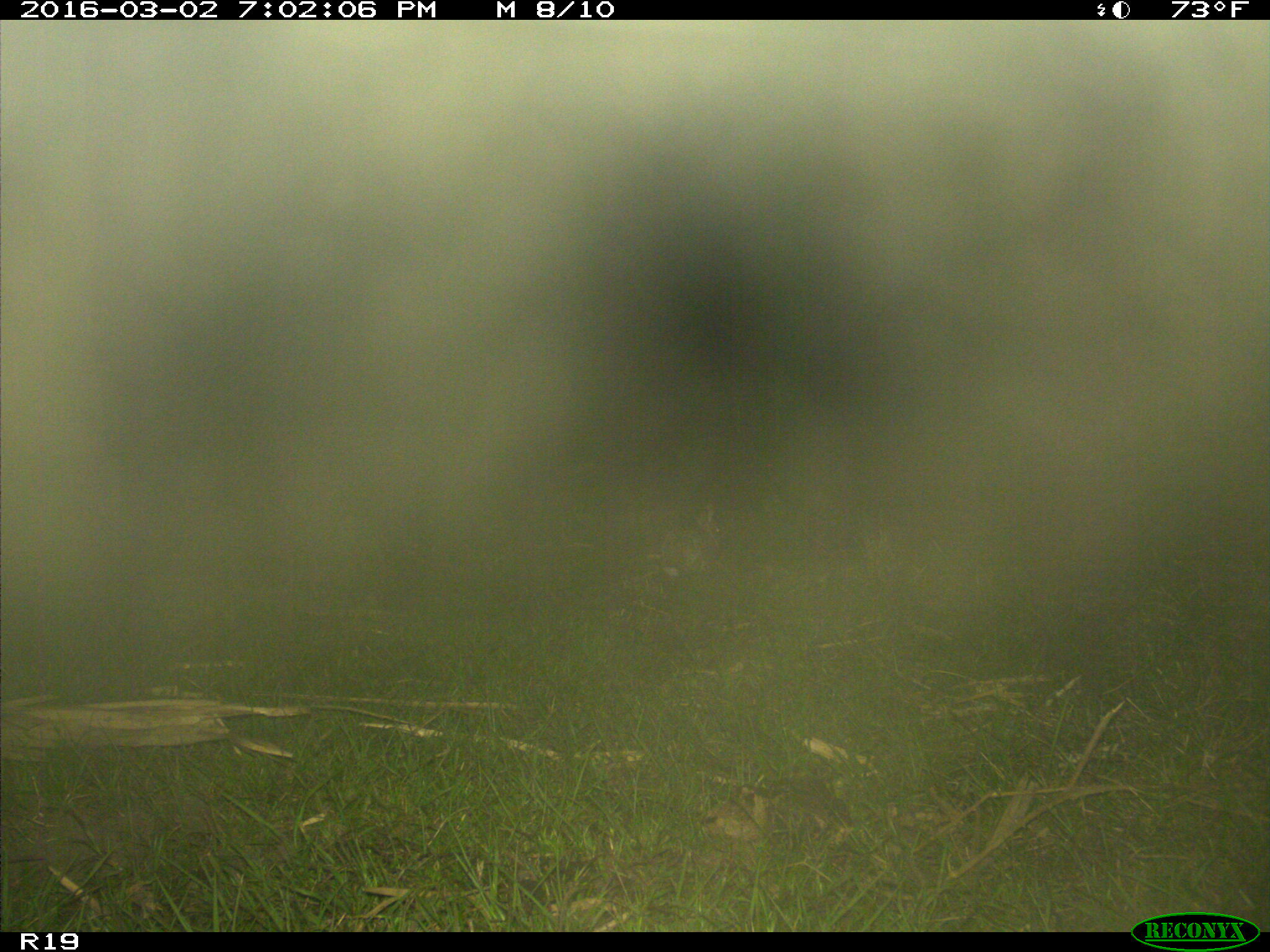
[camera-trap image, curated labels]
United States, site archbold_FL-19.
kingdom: Animalia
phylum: Chordata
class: Mammalia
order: Lagomorpha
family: Leporidae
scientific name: Leporidae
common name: rabbits and hares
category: unidentified rabbit